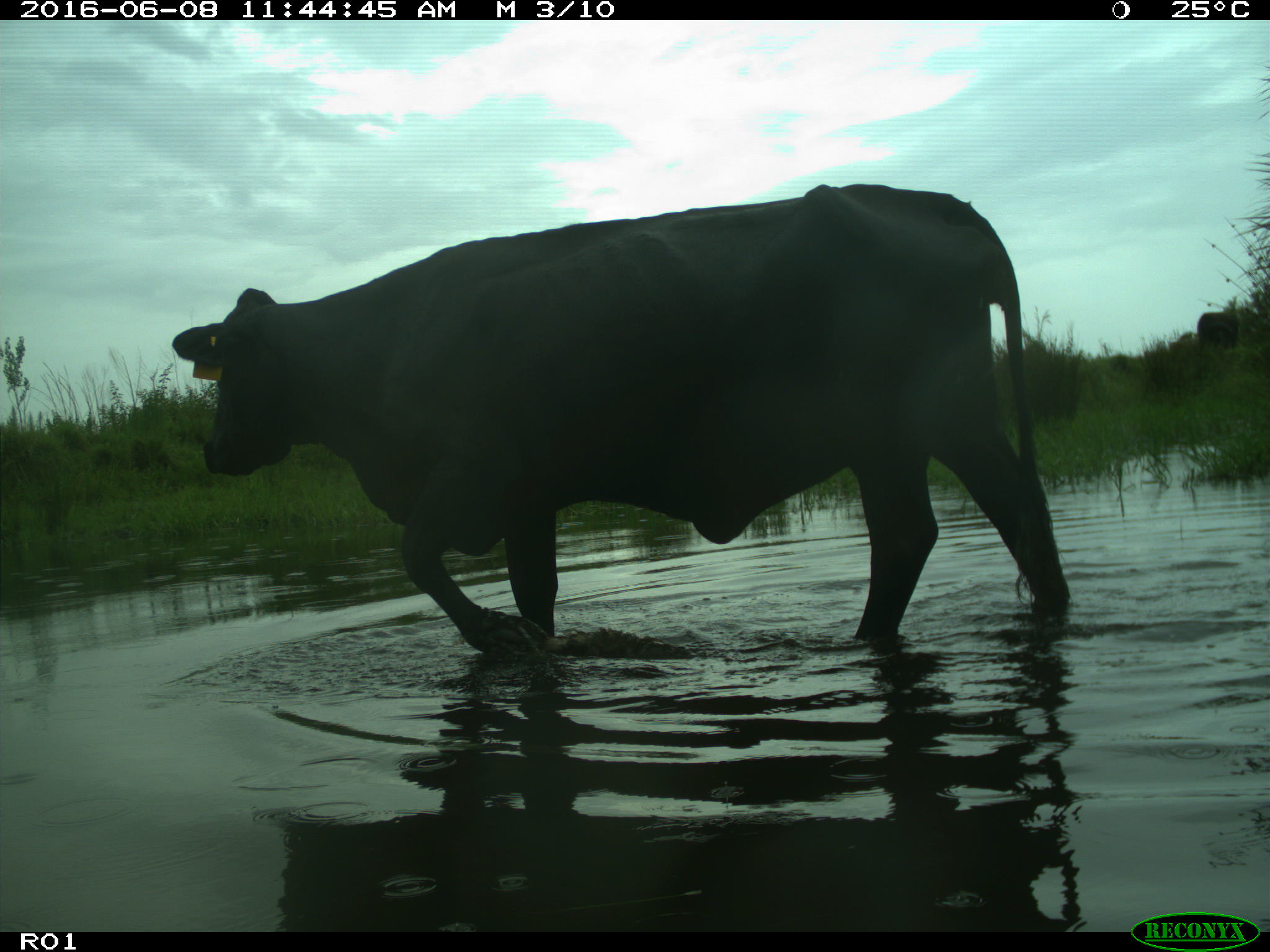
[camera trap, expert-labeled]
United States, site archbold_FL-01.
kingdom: Animalia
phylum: Chordata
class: Mammalia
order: Artiodactyla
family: Bovidae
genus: Bos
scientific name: Bos taurus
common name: domestic cow